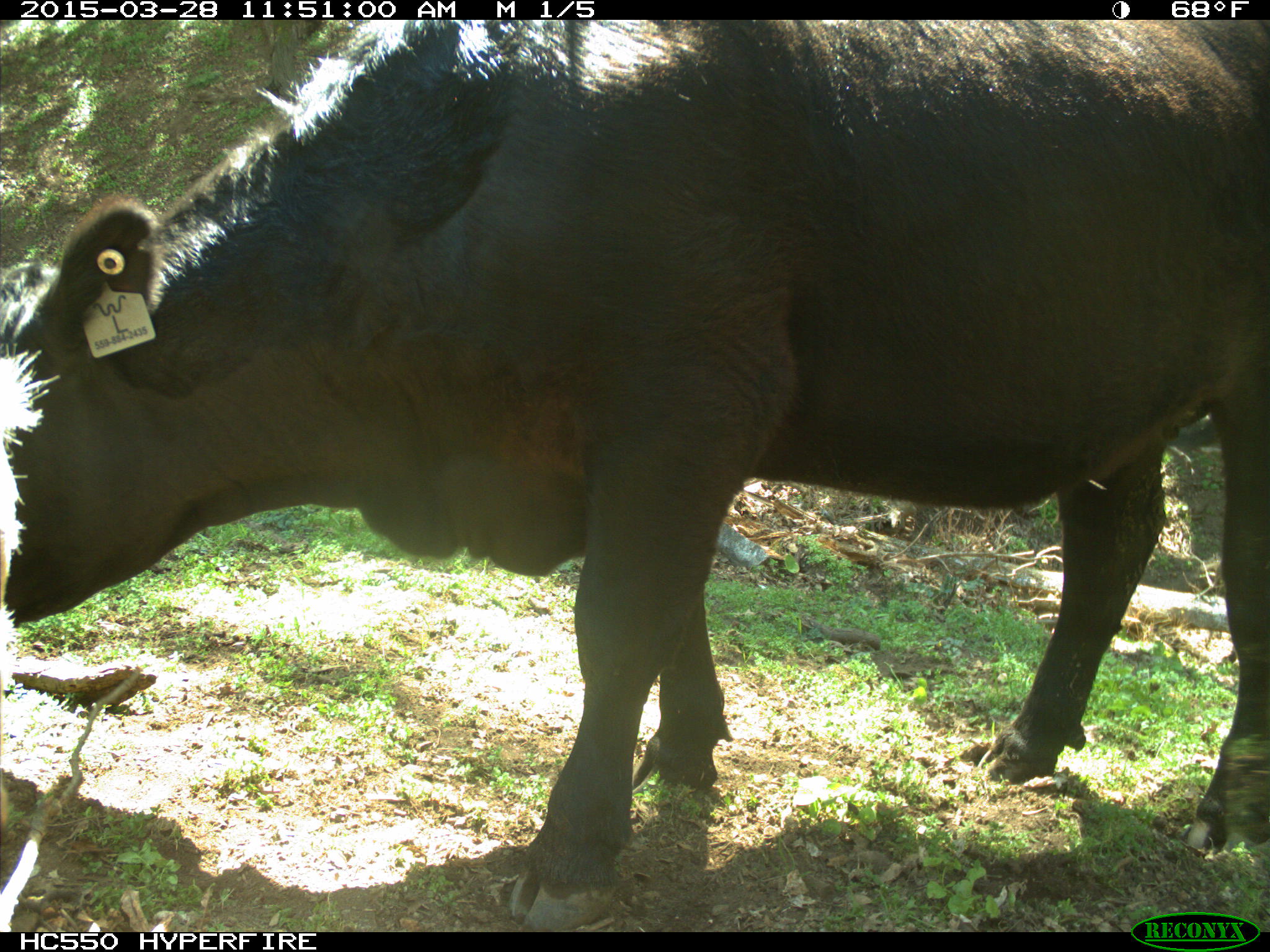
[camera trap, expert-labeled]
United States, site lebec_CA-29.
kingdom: Animalia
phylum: Chordata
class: Mammalia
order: Artiodactyla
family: Bovidae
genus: Bos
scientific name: Bos taurus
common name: domestic cow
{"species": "Bos taurus (domestic cow)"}